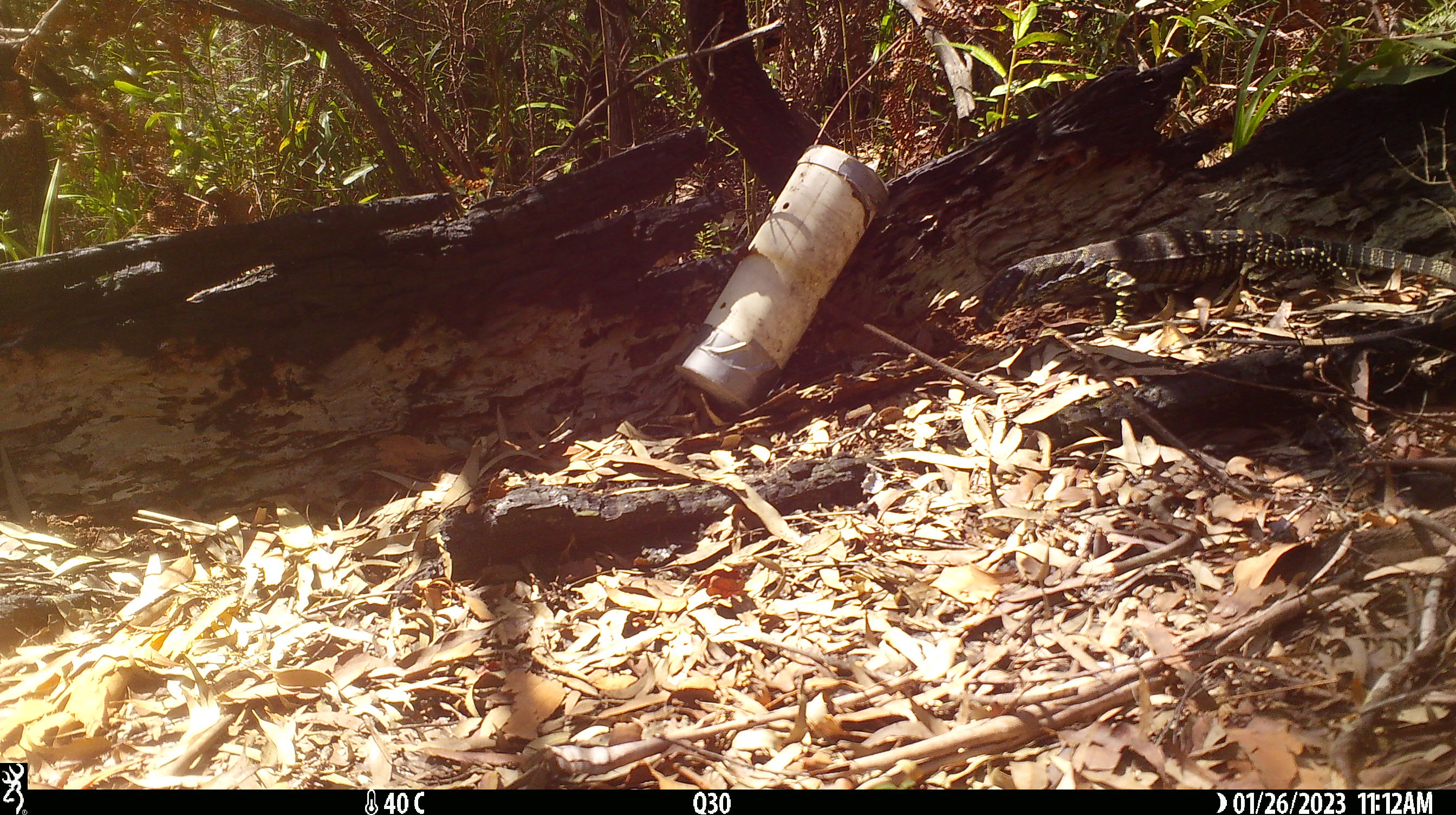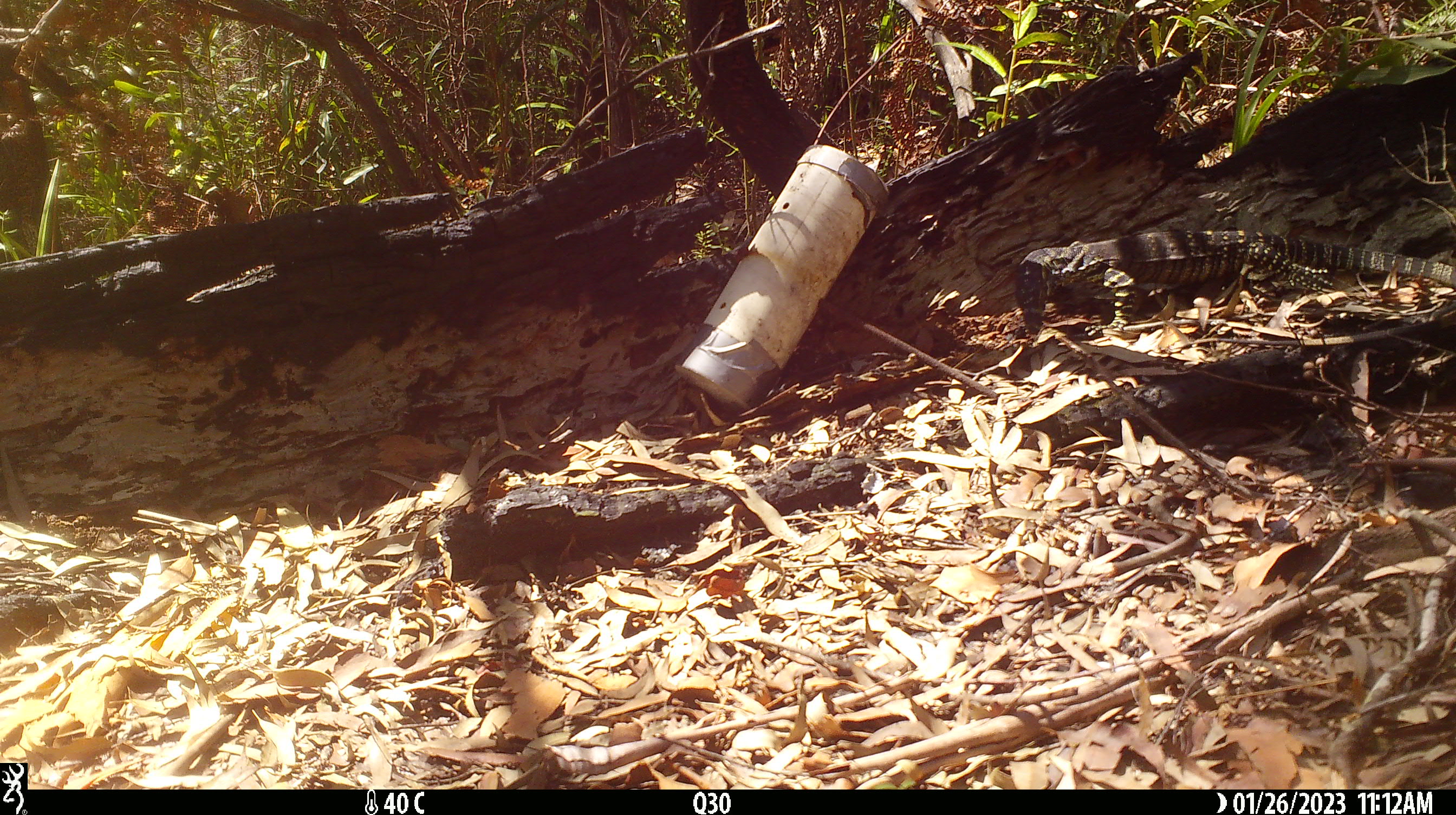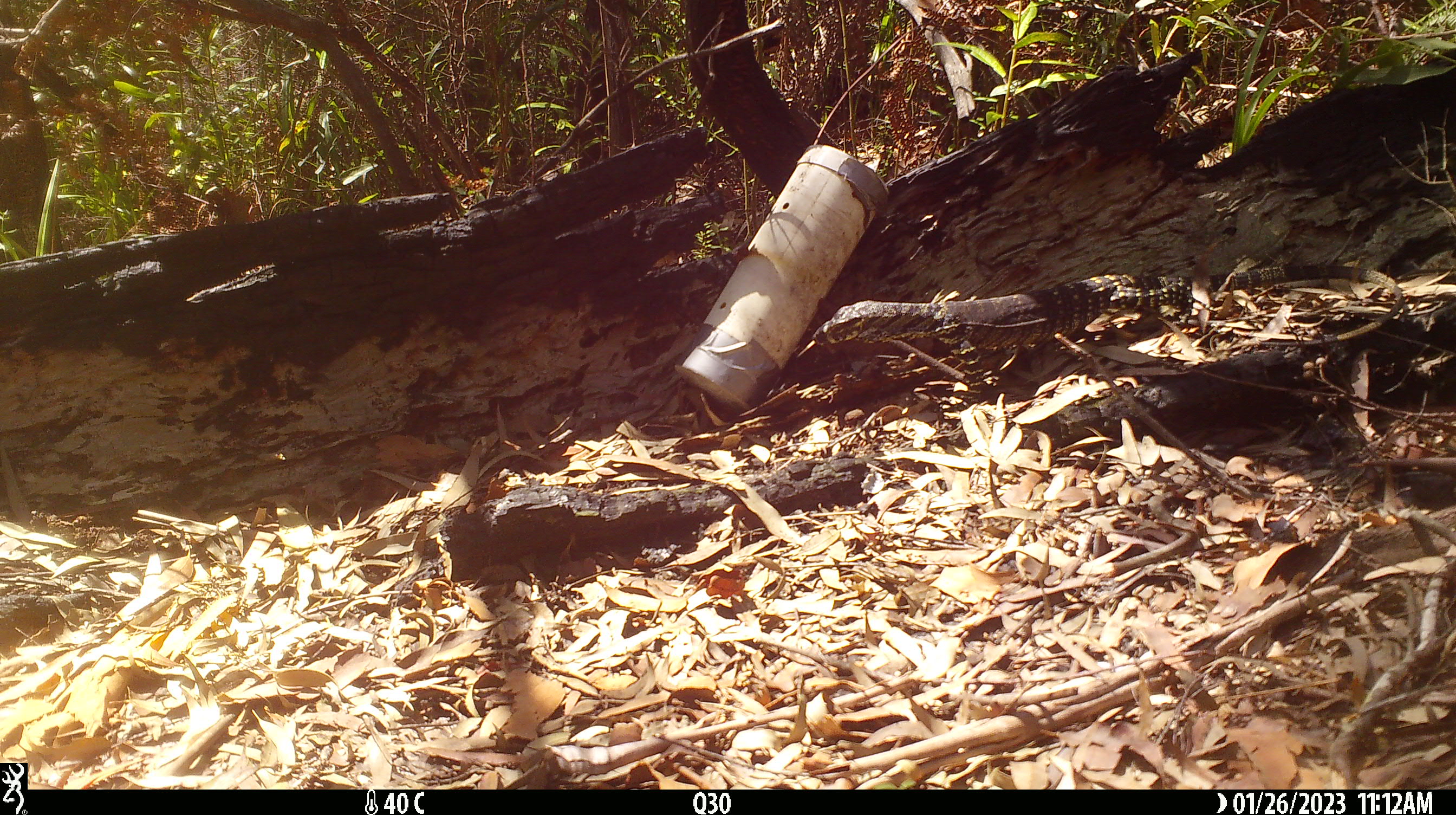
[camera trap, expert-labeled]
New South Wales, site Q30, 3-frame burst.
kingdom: Animalia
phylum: Chordata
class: Reptilia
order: Squamata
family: Varanidae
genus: Varanus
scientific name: Varanus varius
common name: lace monitor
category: goanna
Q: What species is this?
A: Goanna (lace monitor) (Varanus varius).